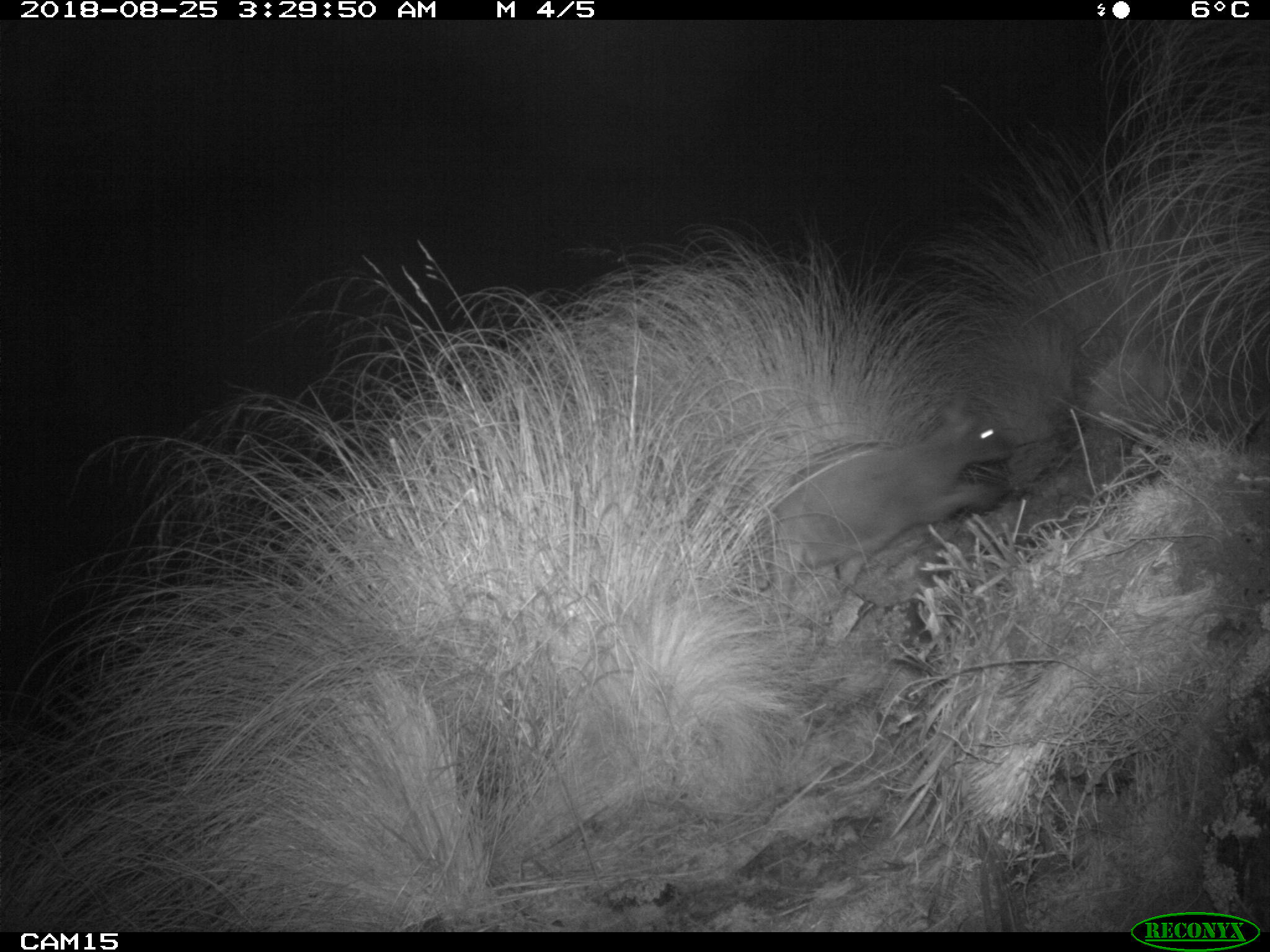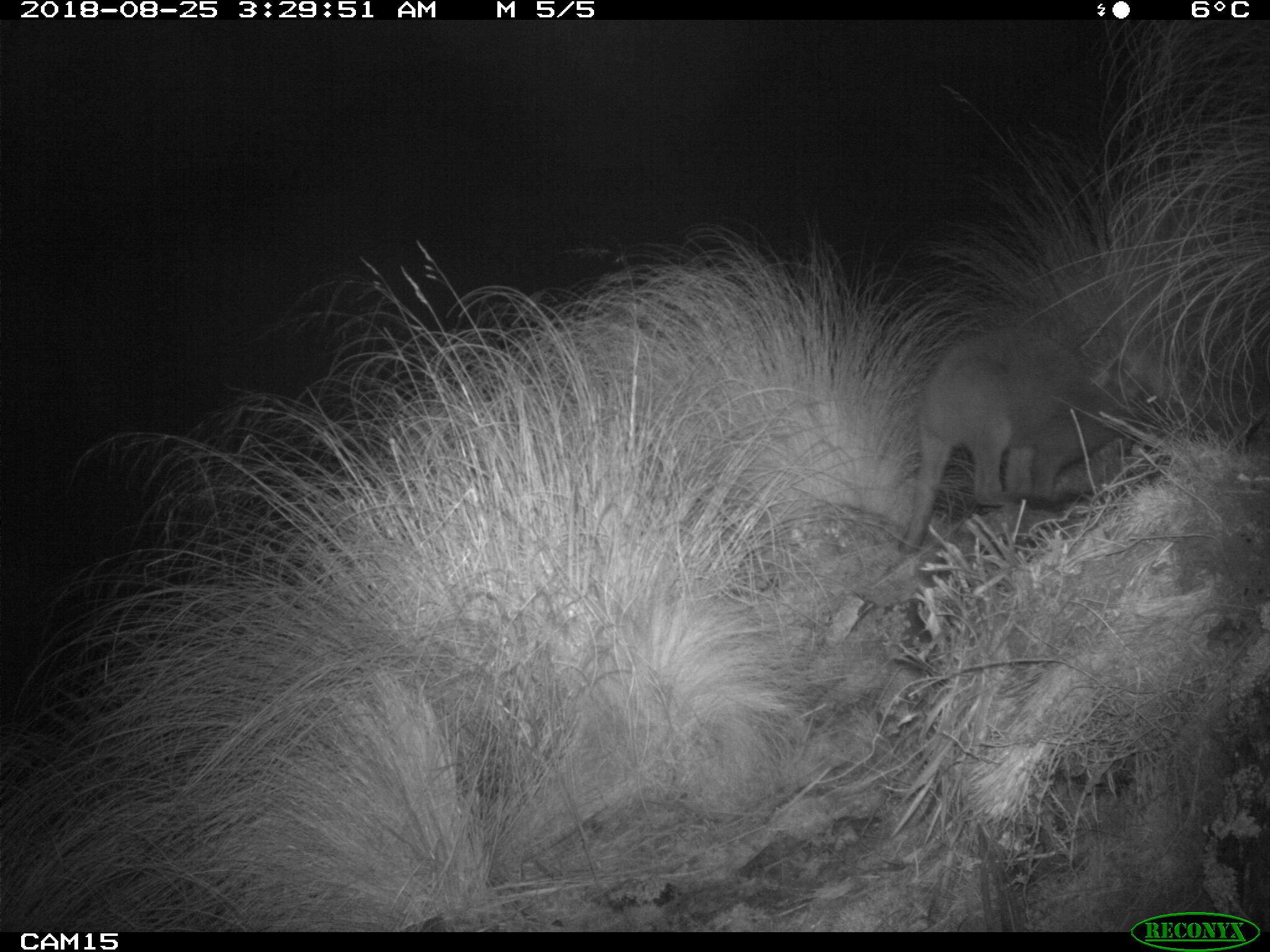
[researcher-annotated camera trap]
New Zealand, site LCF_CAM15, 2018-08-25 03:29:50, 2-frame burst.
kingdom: Animalia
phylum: Chordata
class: Mammalia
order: Diprotodontia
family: Macropodidae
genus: Notamacropus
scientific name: Notamacropus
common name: wallaby